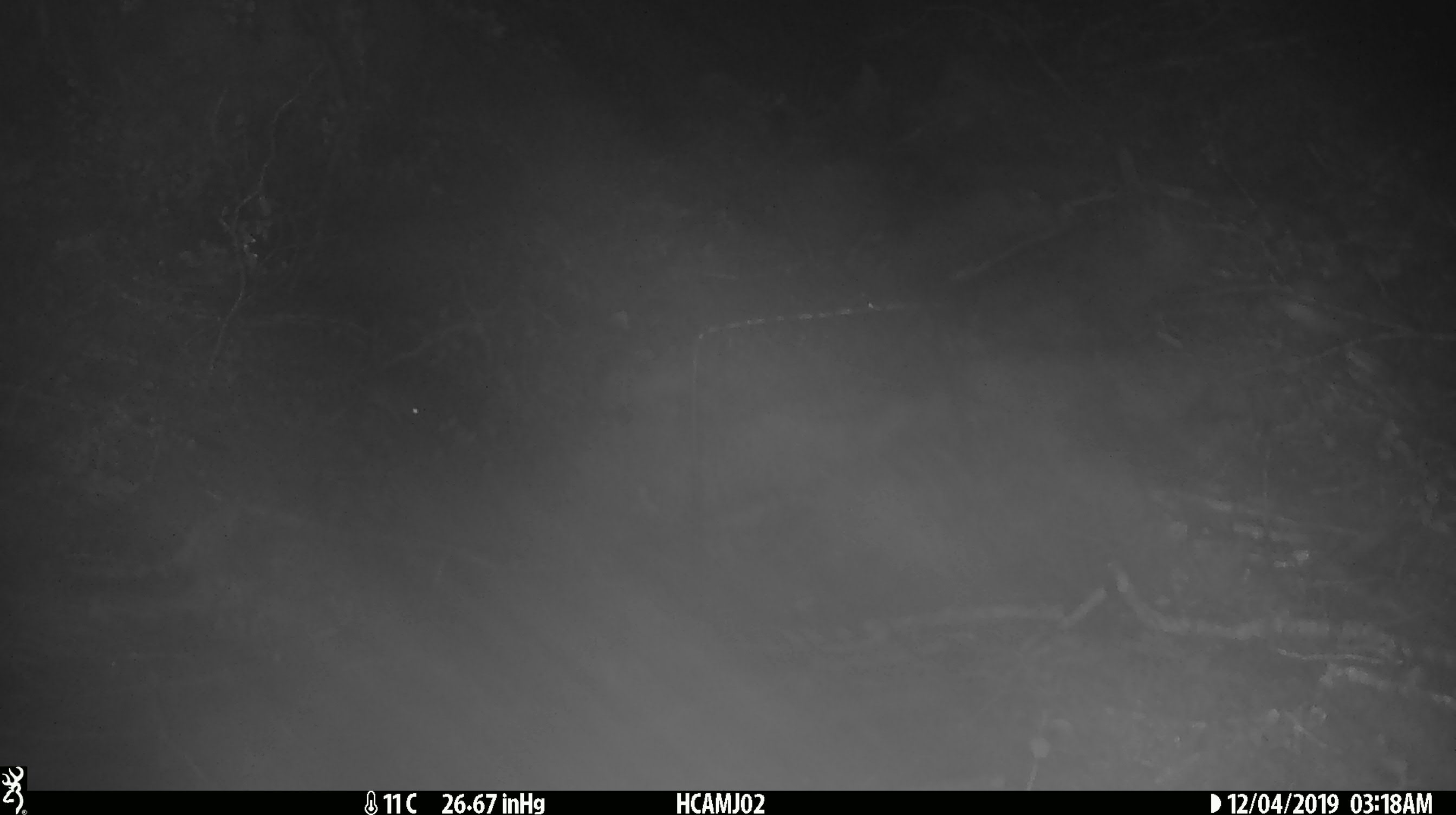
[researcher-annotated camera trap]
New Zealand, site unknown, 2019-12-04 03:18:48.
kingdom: Animalia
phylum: Chordata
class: Mammalia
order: Rodentia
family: Muridae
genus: Mus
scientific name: Mus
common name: mouse